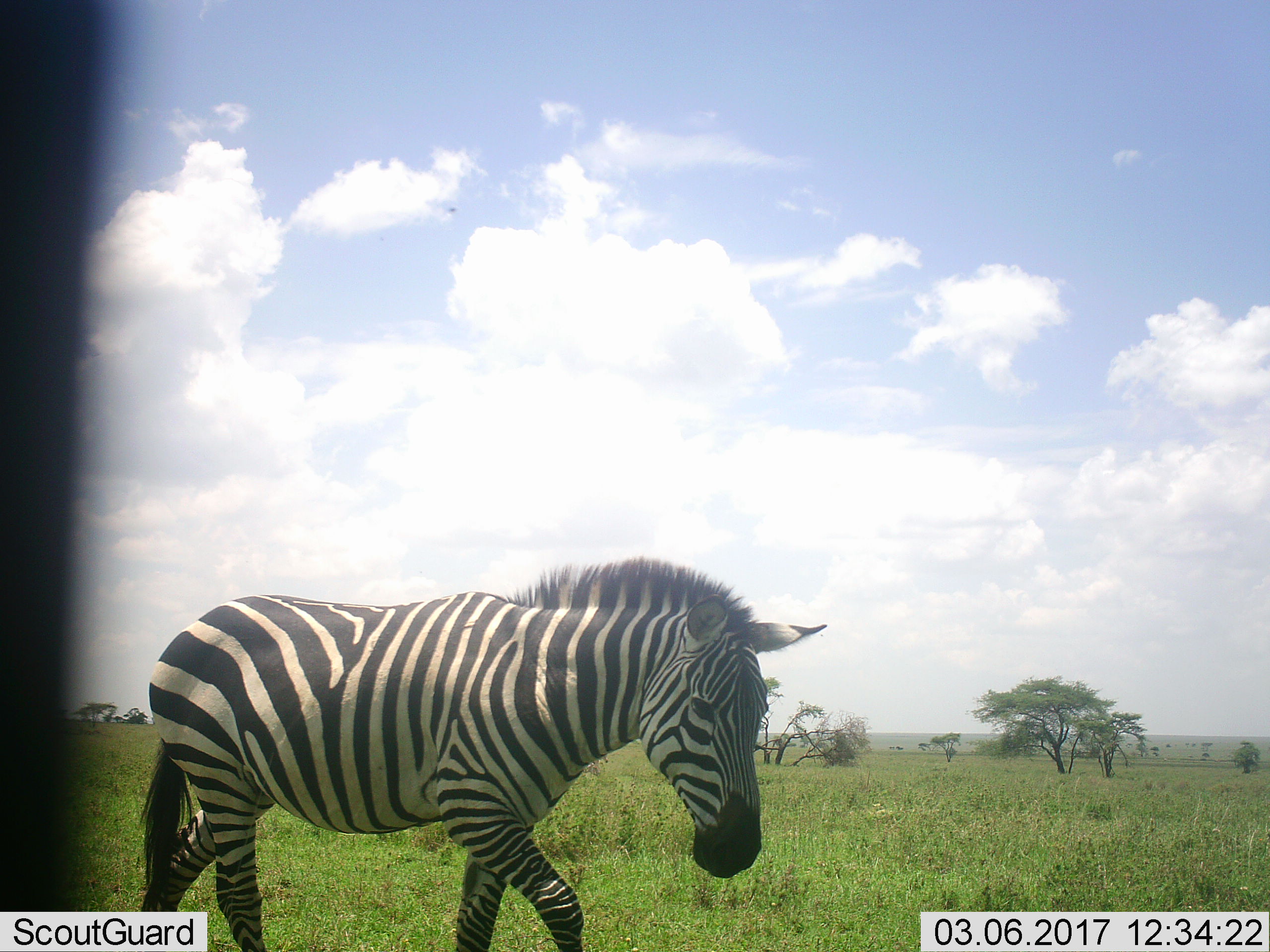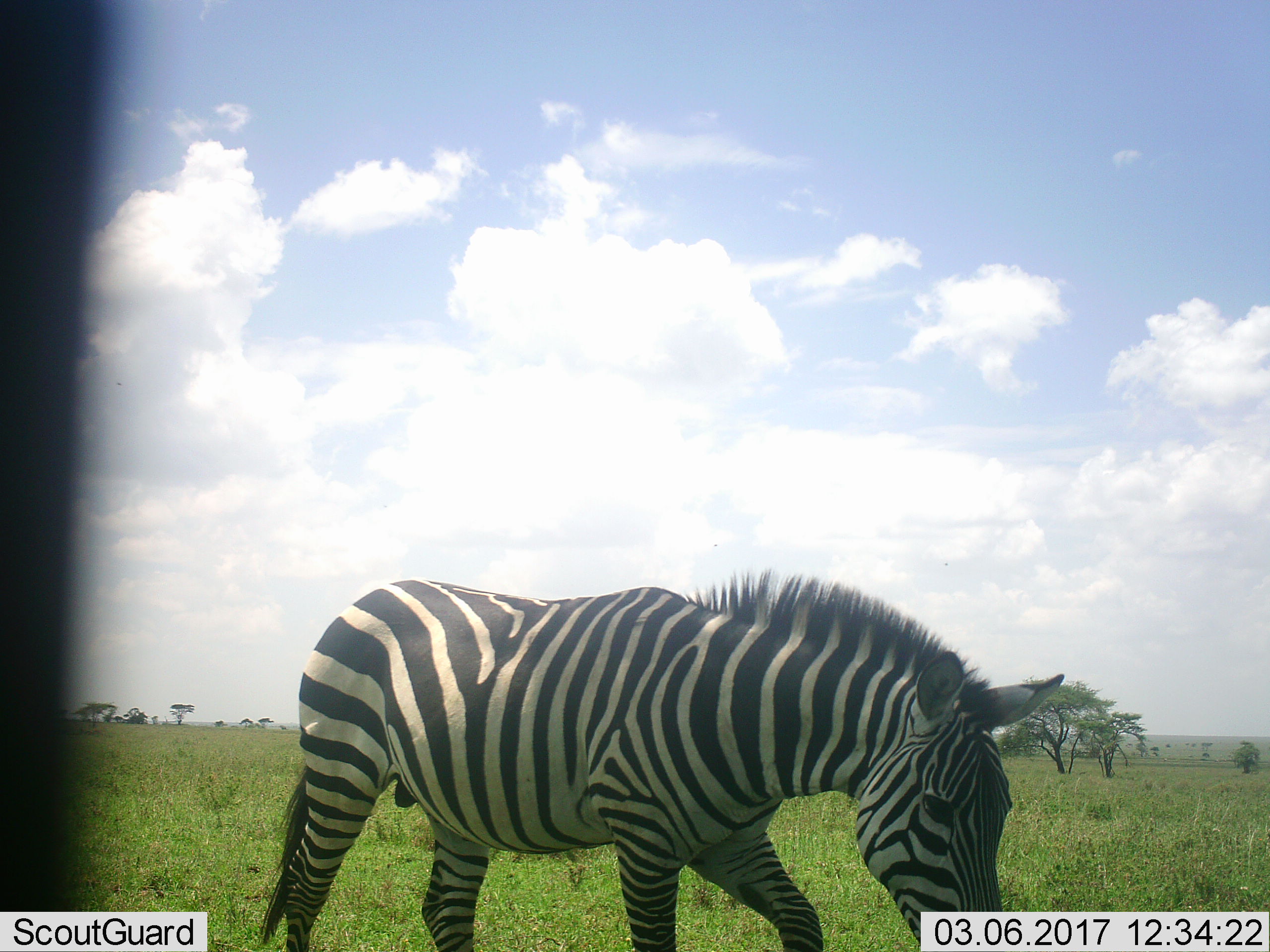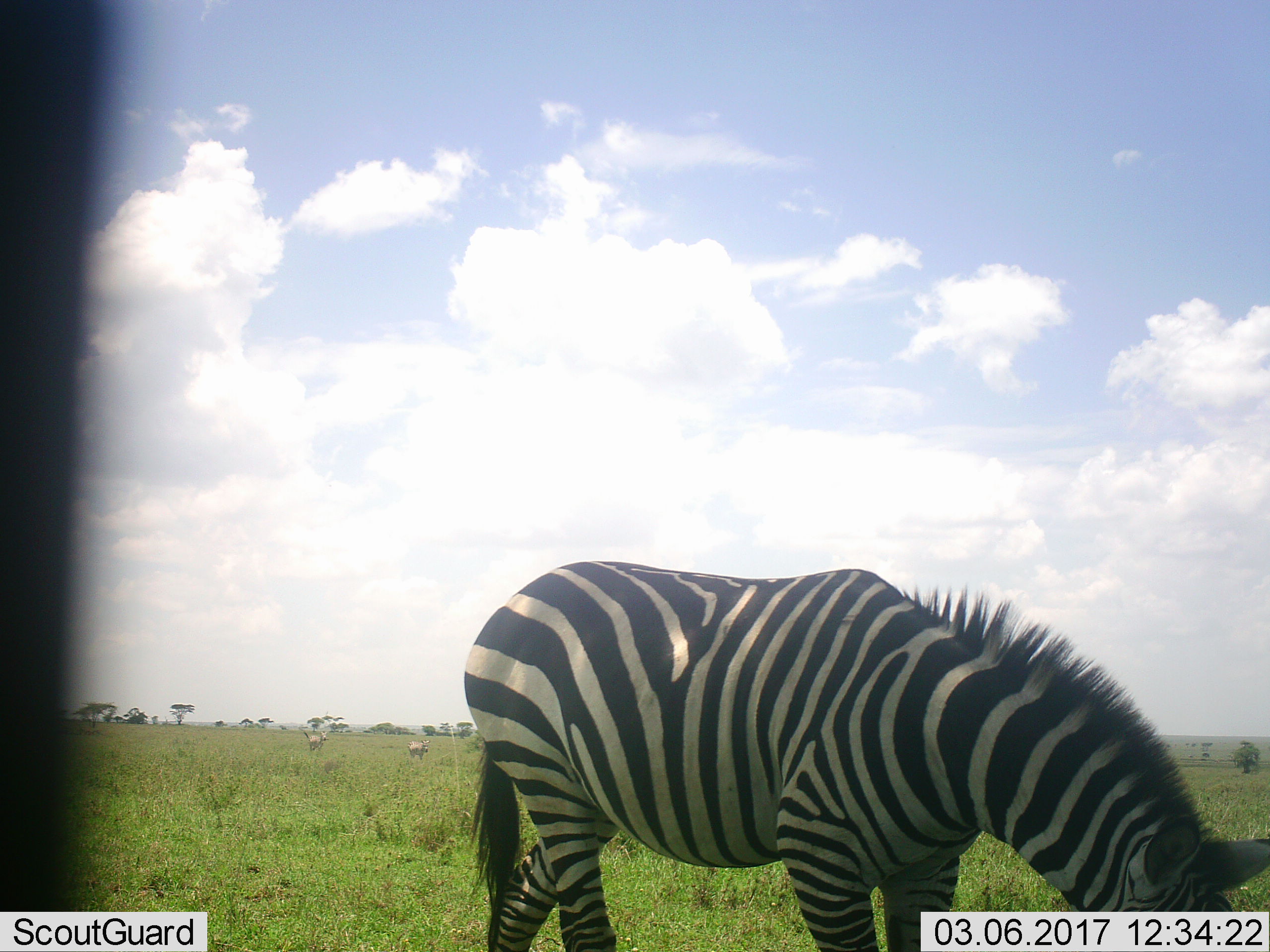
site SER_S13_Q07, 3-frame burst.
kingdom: Animalia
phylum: Chordata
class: Mammalia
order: Perissodactyla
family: Equidae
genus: Equus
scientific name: Equus quagga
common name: plains zebra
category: zebraplains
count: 3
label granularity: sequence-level